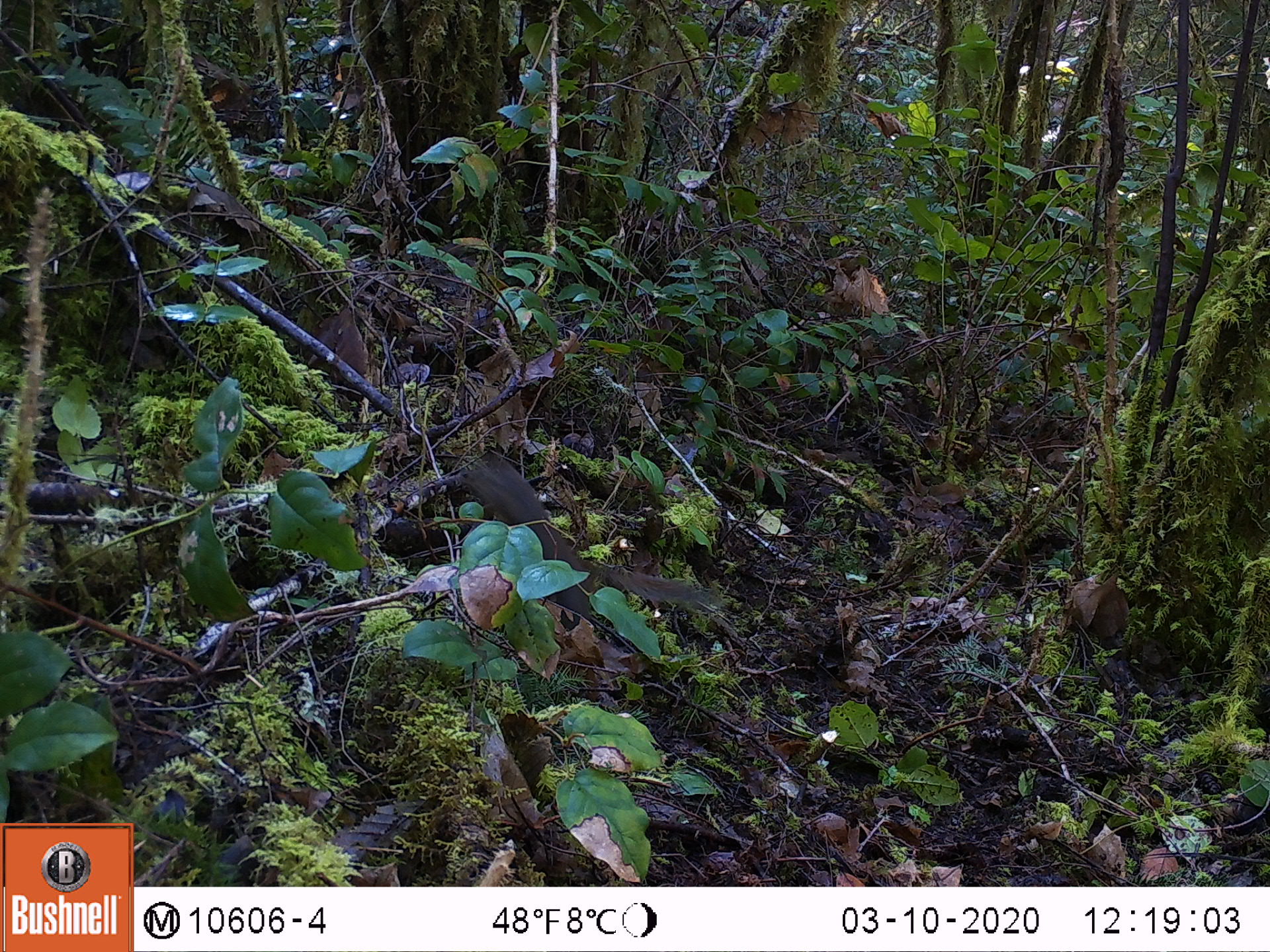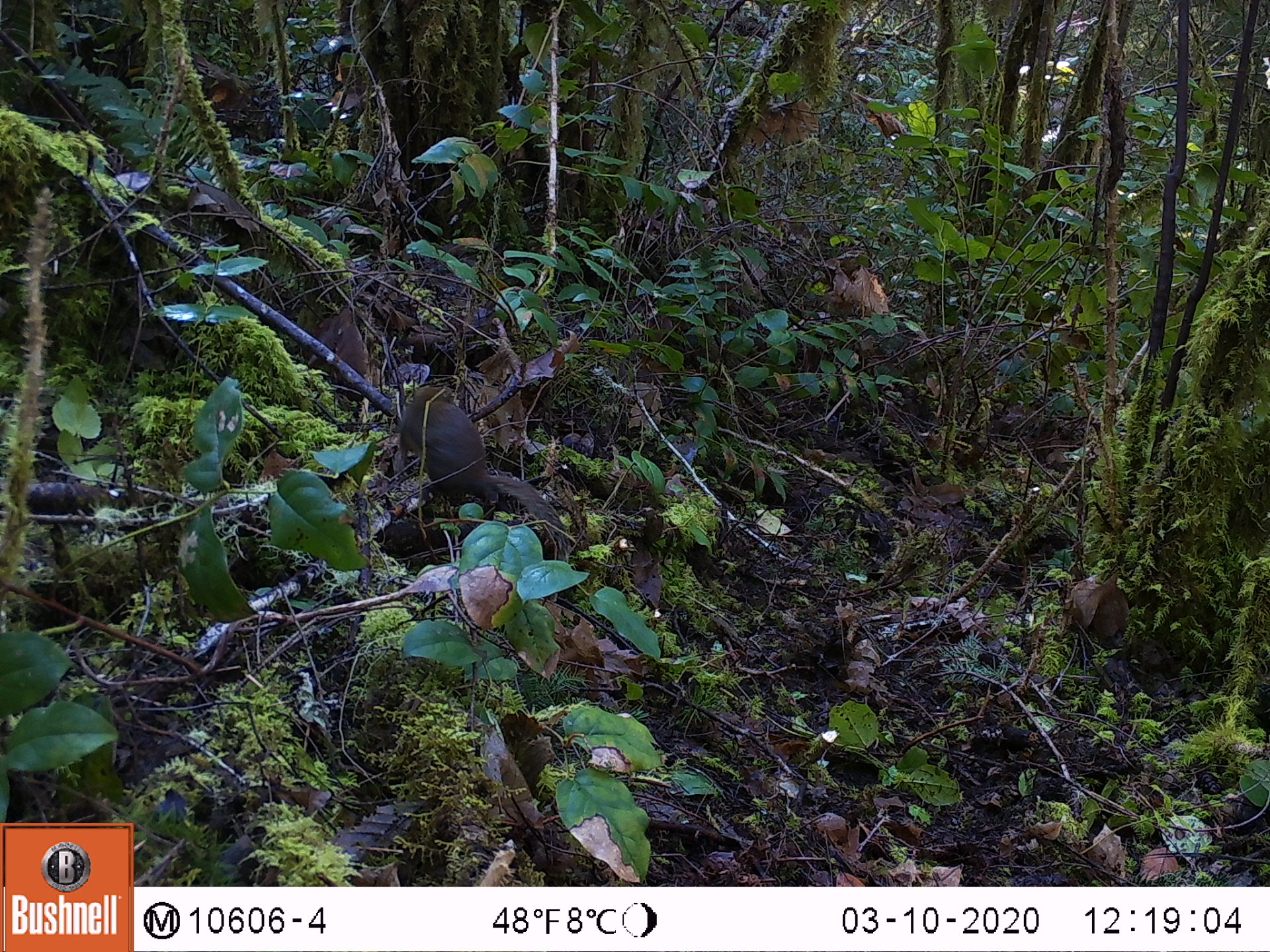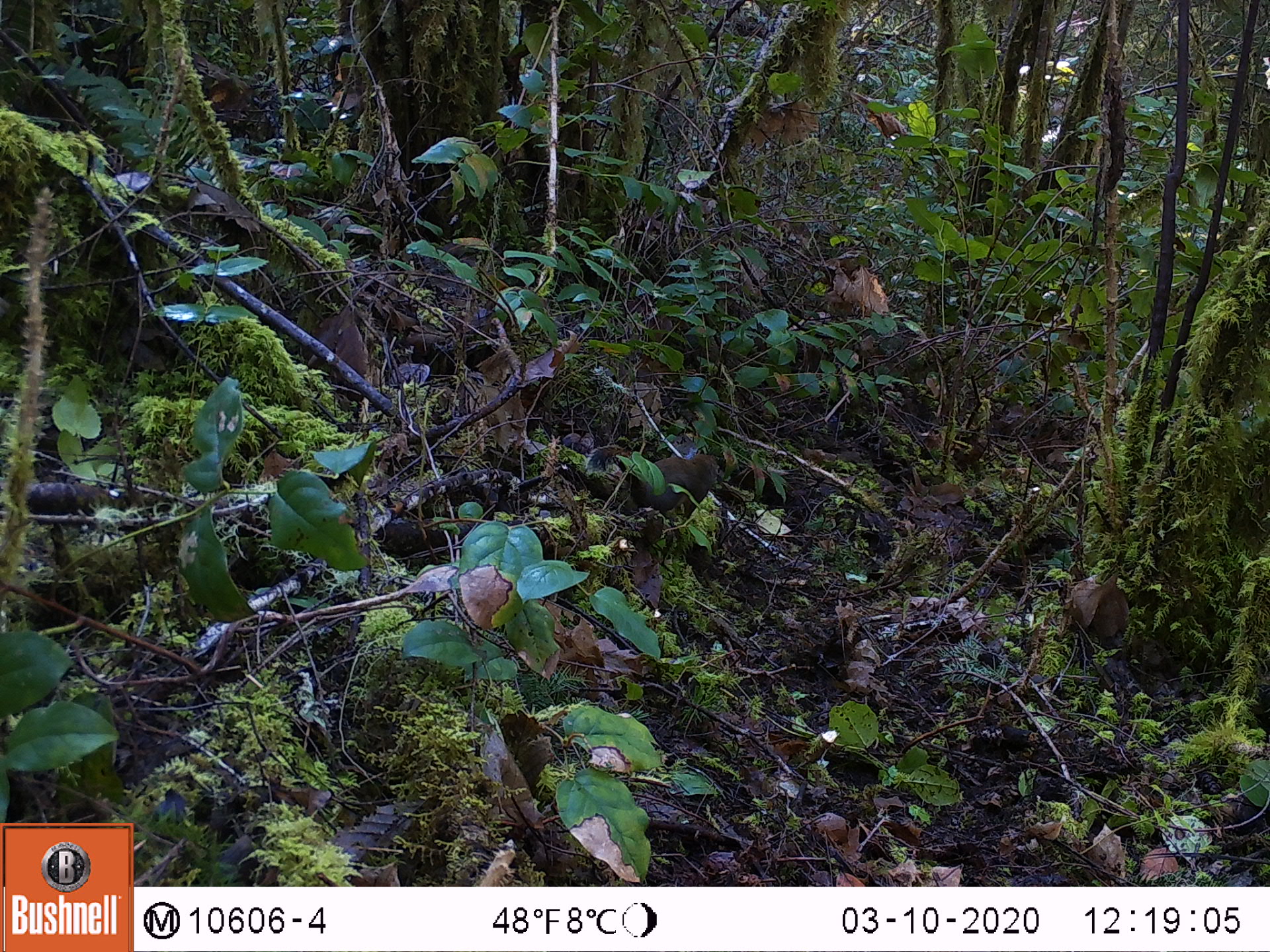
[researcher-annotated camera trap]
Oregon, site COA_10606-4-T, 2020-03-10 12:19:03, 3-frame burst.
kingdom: Animalia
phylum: Chordata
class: Mammalia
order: Rodentia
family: Sciuridae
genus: Tamiasciurus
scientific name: Tamiasciurus douglasii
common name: douglas squirrel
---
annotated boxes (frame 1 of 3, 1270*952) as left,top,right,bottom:
douglas squirrel: 454,453,710,618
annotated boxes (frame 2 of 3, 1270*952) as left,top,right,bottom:
douglas squirrel: 391,384,543,524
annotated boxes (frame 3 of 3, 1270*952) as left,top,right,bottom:
douglas squirrel: 577,444,725,501